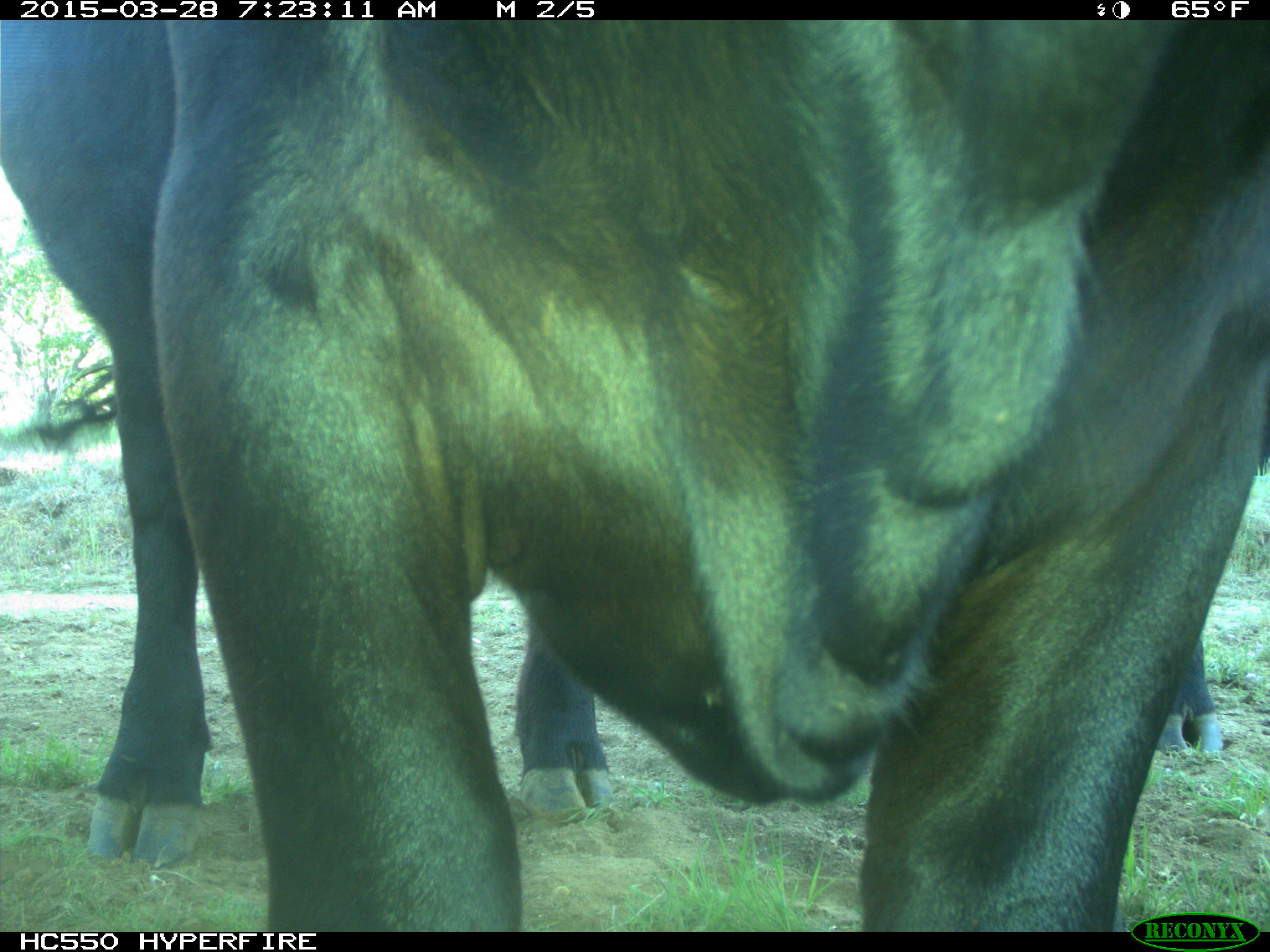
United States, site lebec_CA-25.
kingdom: Animalia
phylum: Chordata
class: Mammalia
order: Artiodactyla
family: Bovidae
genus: Bos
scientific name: Bos taurus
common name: domestic cow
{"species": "Bos taurus (domestic cow)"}